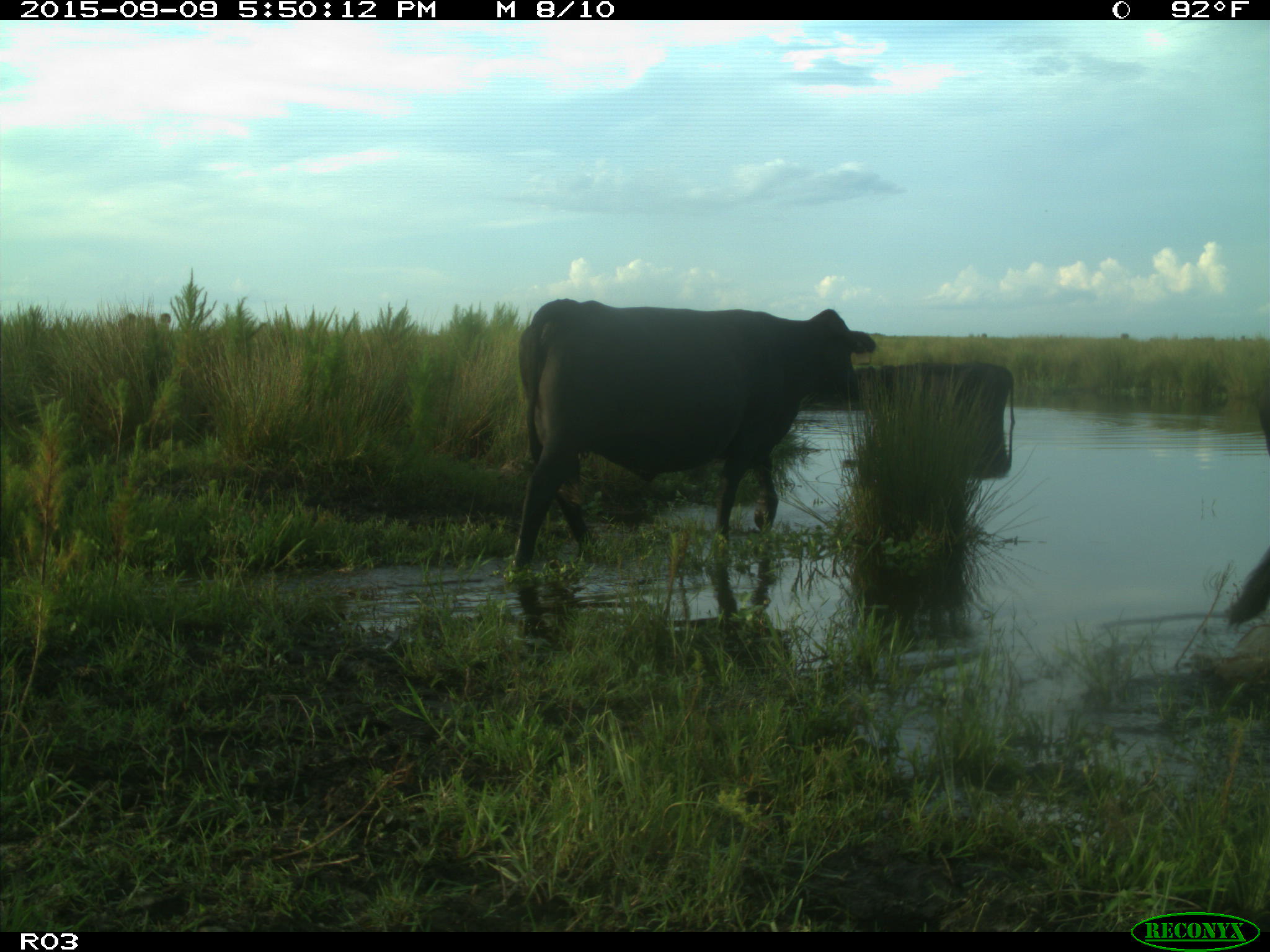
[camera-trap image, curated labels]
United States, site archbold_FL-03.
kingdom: Animalia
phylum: Chordata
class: Mammalia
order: Artiodactyla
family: Bovidae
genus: Bos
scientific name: Bos taurus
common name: domestic cow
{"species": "Bos taurus (domestic cow)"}